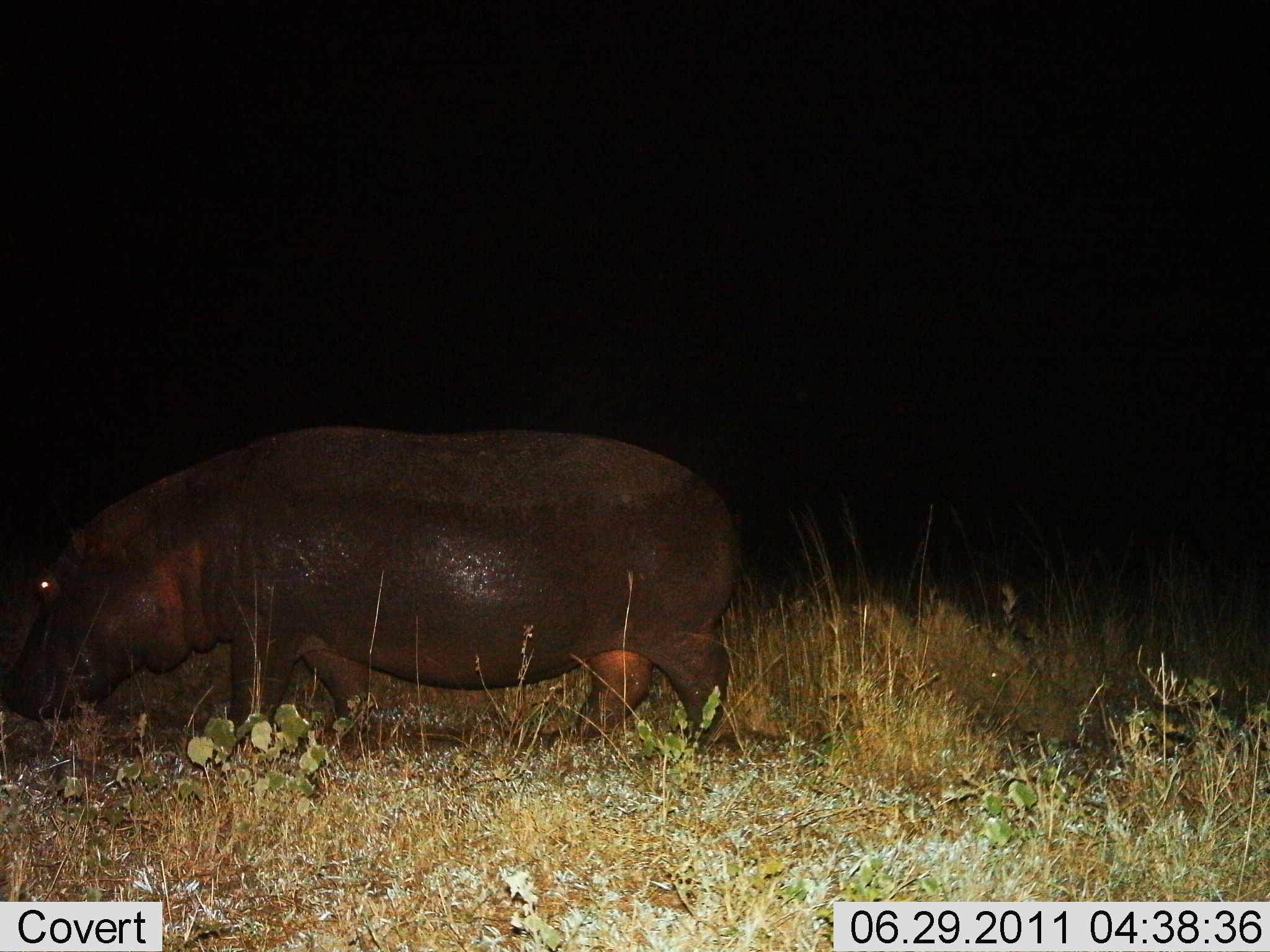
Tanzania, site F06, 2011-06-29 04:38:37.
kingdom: Animalia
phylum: Chordata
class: Mammalia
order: Artiodactyla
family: Hippopotamidae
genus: Hippopotamus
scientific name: Hippopotamus amphibius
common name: hippopotamus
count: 1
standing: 47%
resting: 0%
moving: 60%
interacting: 0%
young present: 0%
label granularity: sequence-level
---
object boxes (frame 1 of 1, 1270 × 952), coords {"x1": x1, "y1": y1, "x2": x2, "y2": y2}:
animal: {"x1": 0, "y1": 421, "x2": 740, "y2": 755}